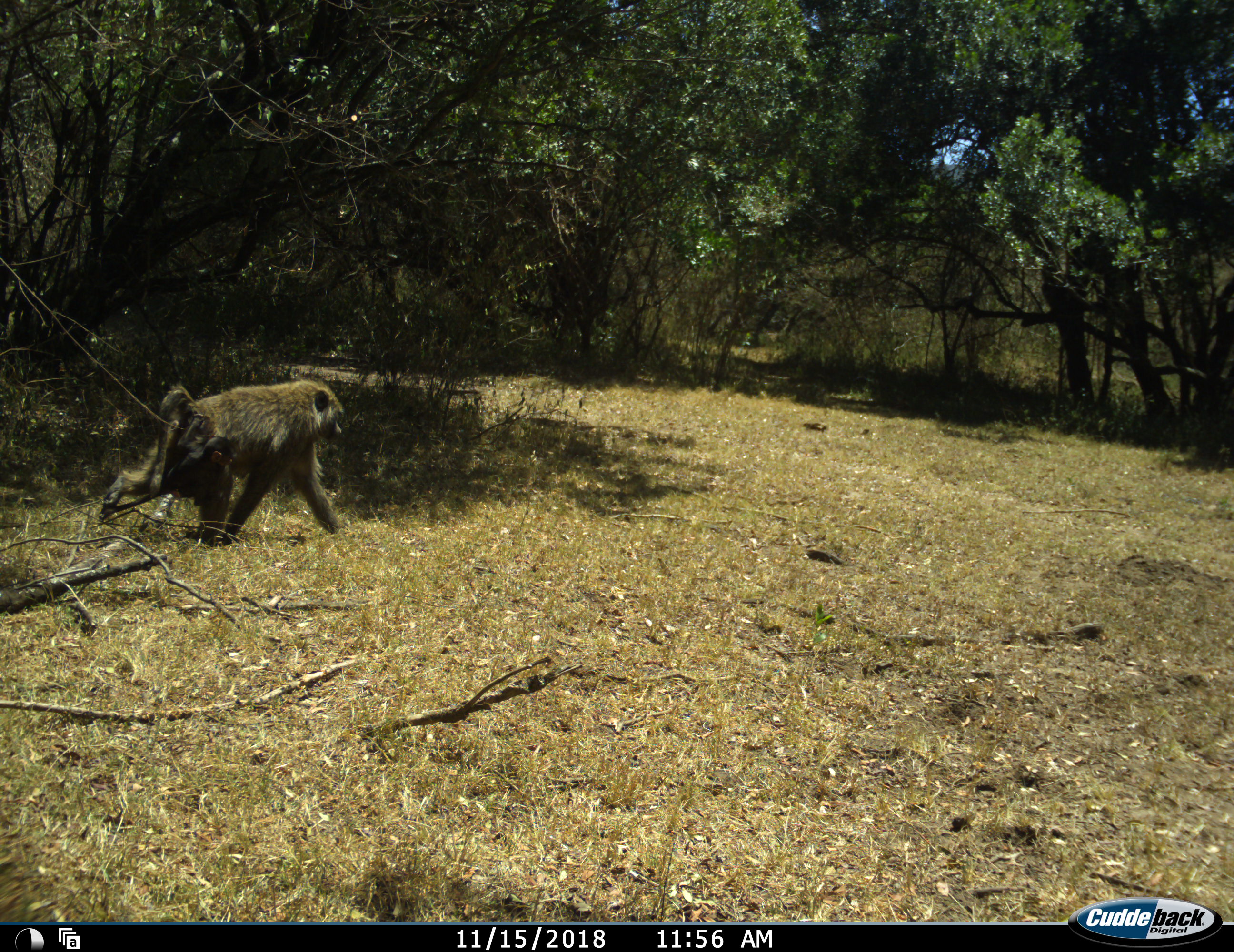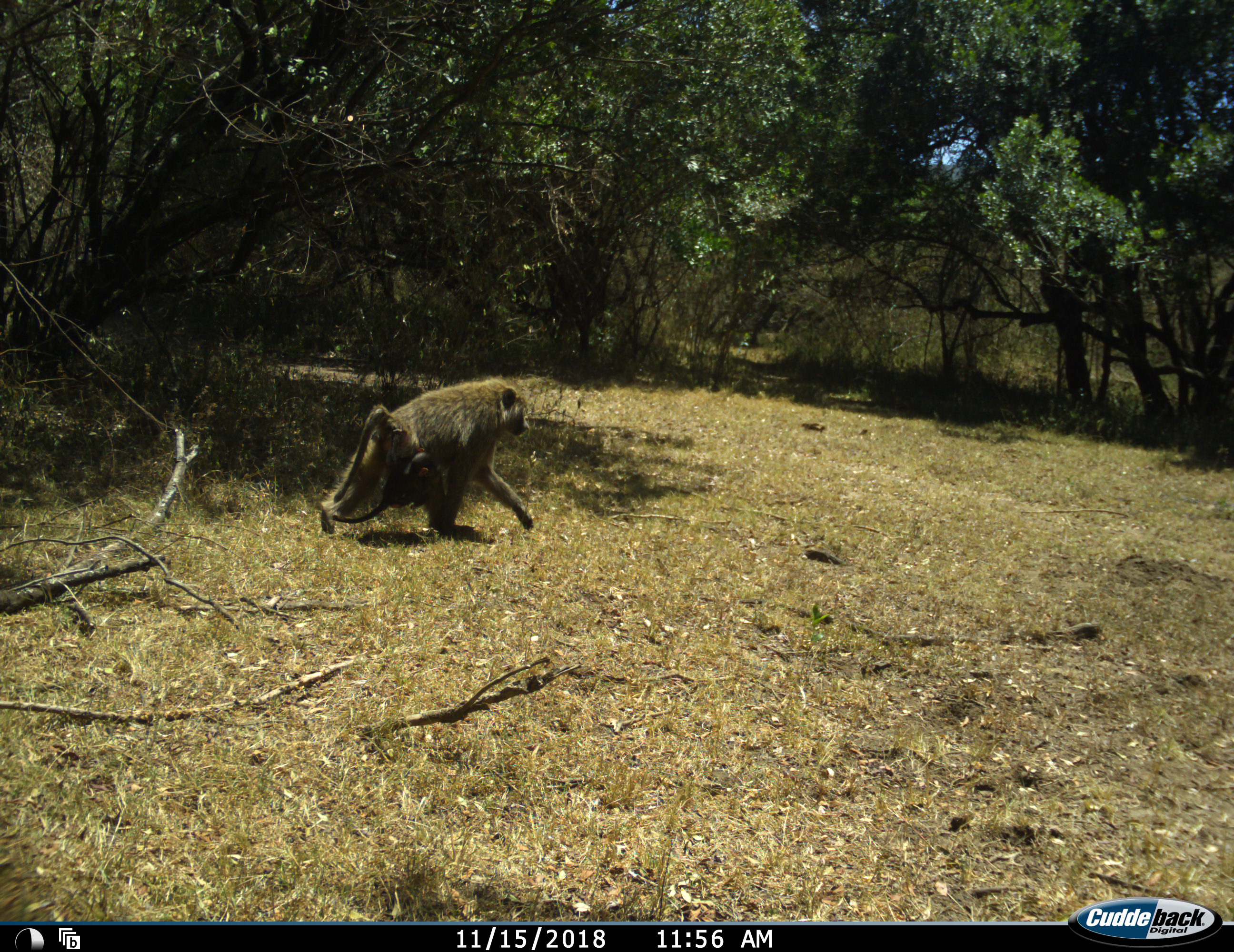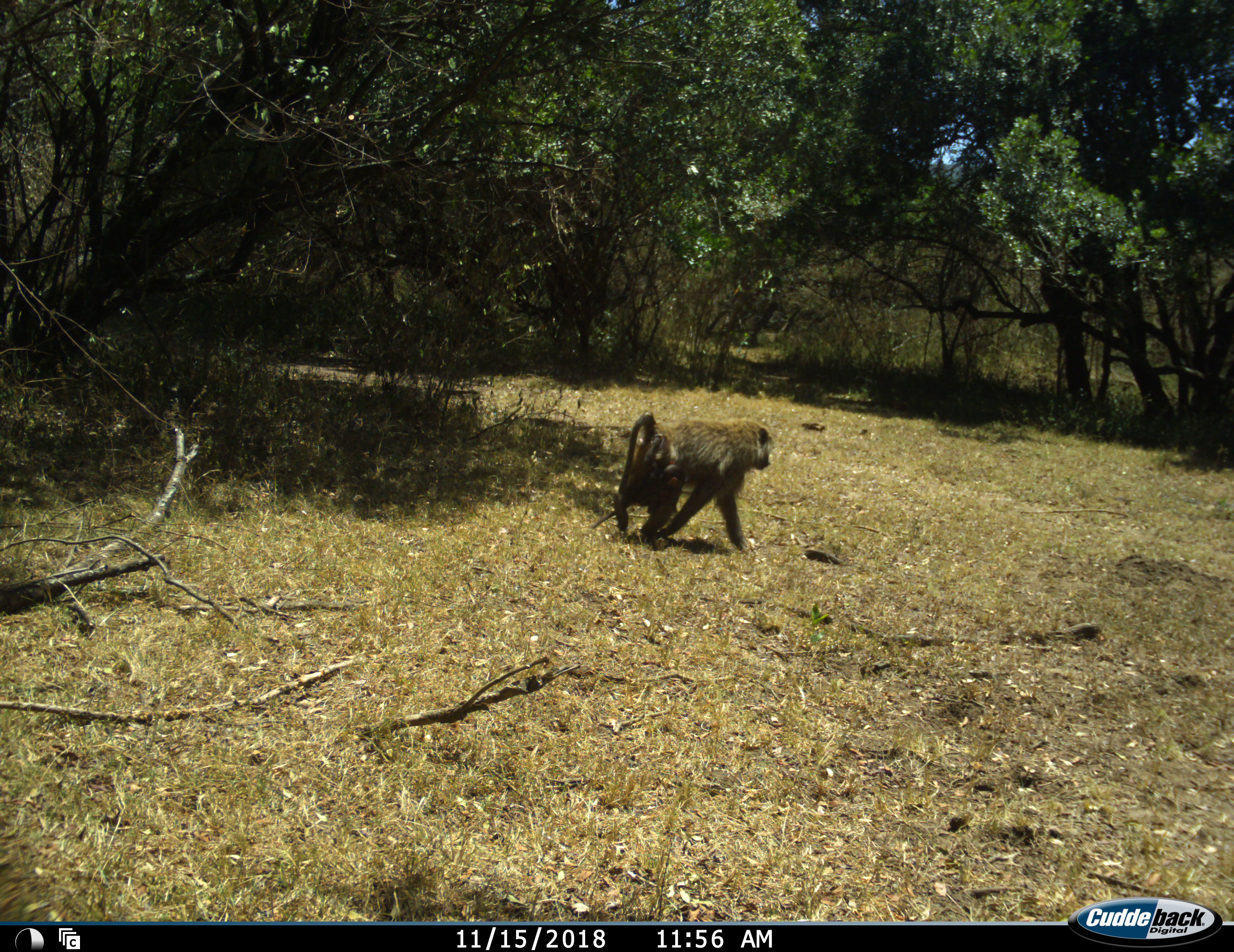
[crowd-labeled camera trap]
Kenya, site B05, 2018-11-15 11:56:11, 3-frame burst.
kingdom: Animalia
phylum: Chordata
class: Mammalia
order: Primates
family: Cercopithecidae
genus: Papio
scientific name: Papio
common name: baboon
Baboon (Papio), count 1. Behavior (volunteer vote fractions): standing 0%, resting 0%, moving 100%, interacting 0%. Young present (vote fraction): 11%. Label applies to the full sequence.